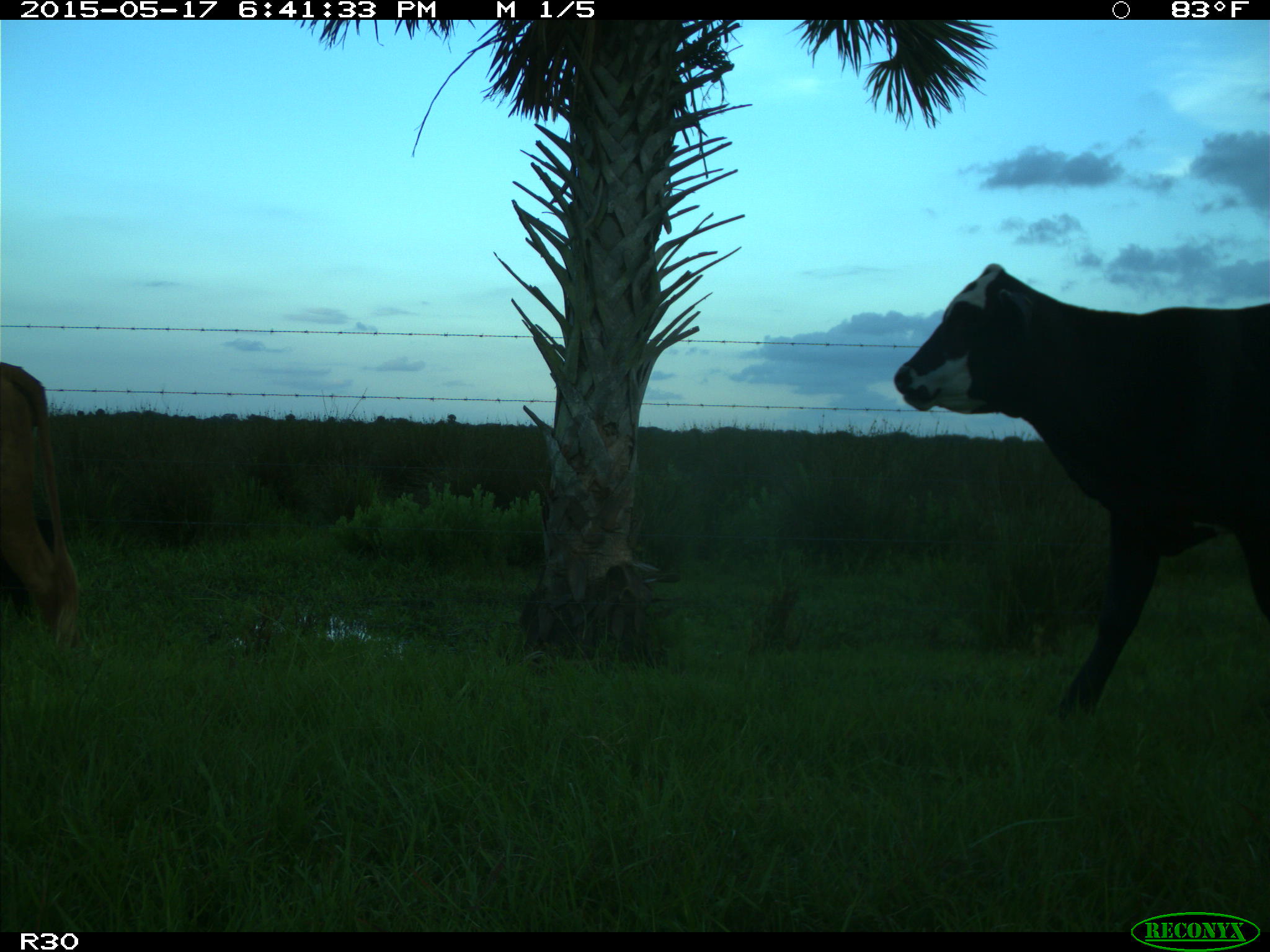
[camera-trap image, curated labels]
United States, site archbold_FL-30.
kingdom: Animalia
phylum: Chordata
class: Mammalia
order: Artiodactyla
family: Bovidae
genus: Bos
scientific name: Bos taurus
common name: domestic cow